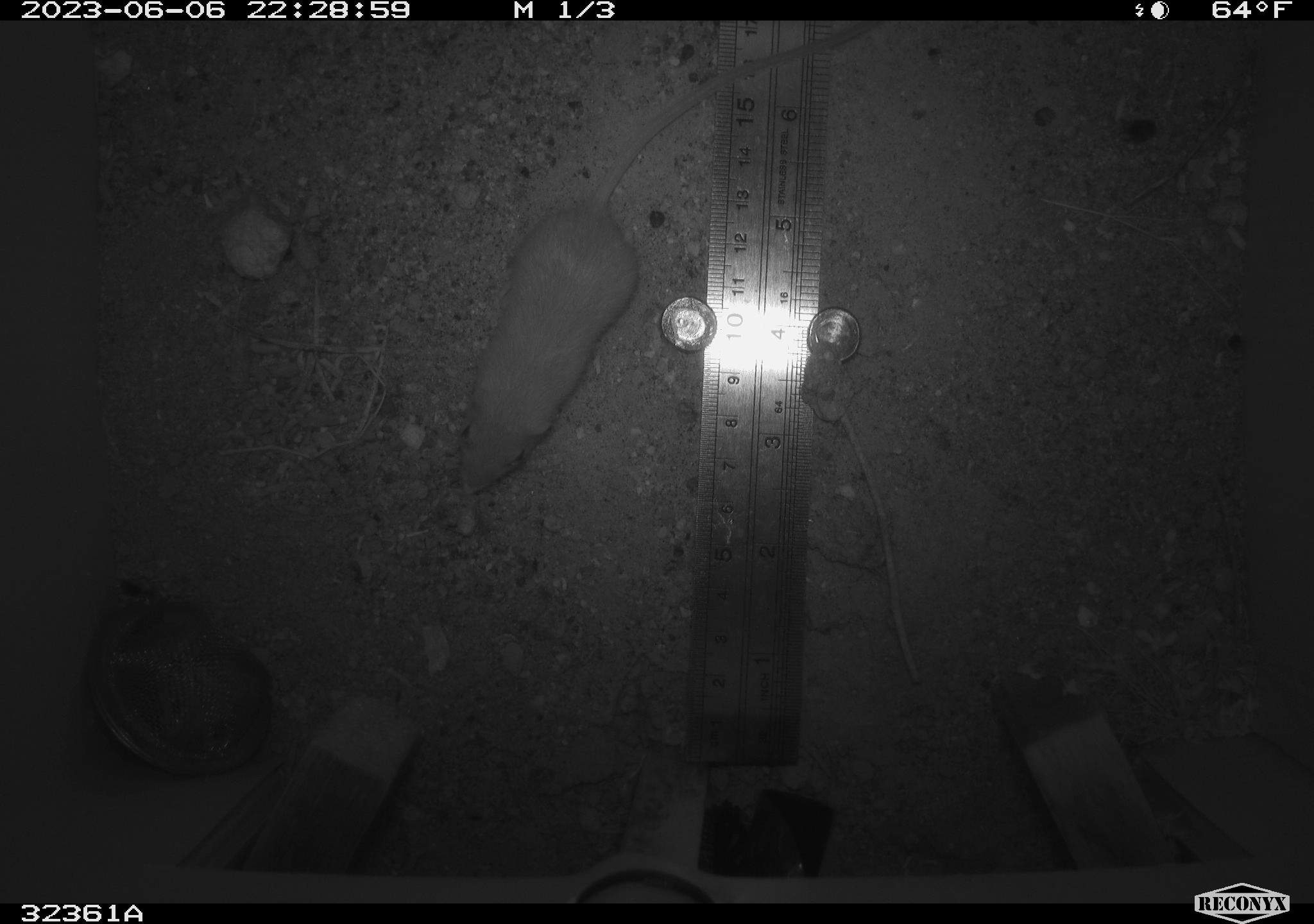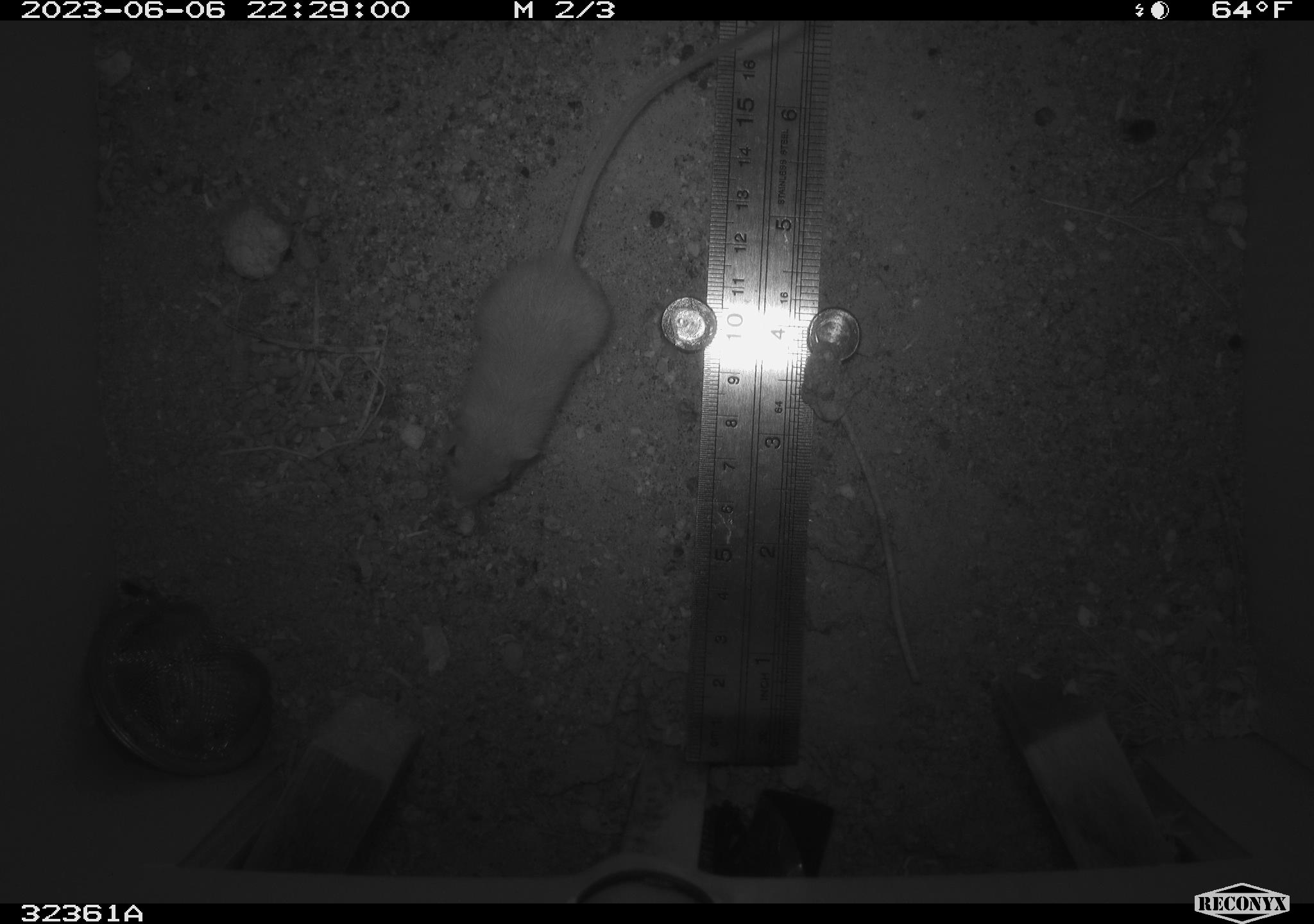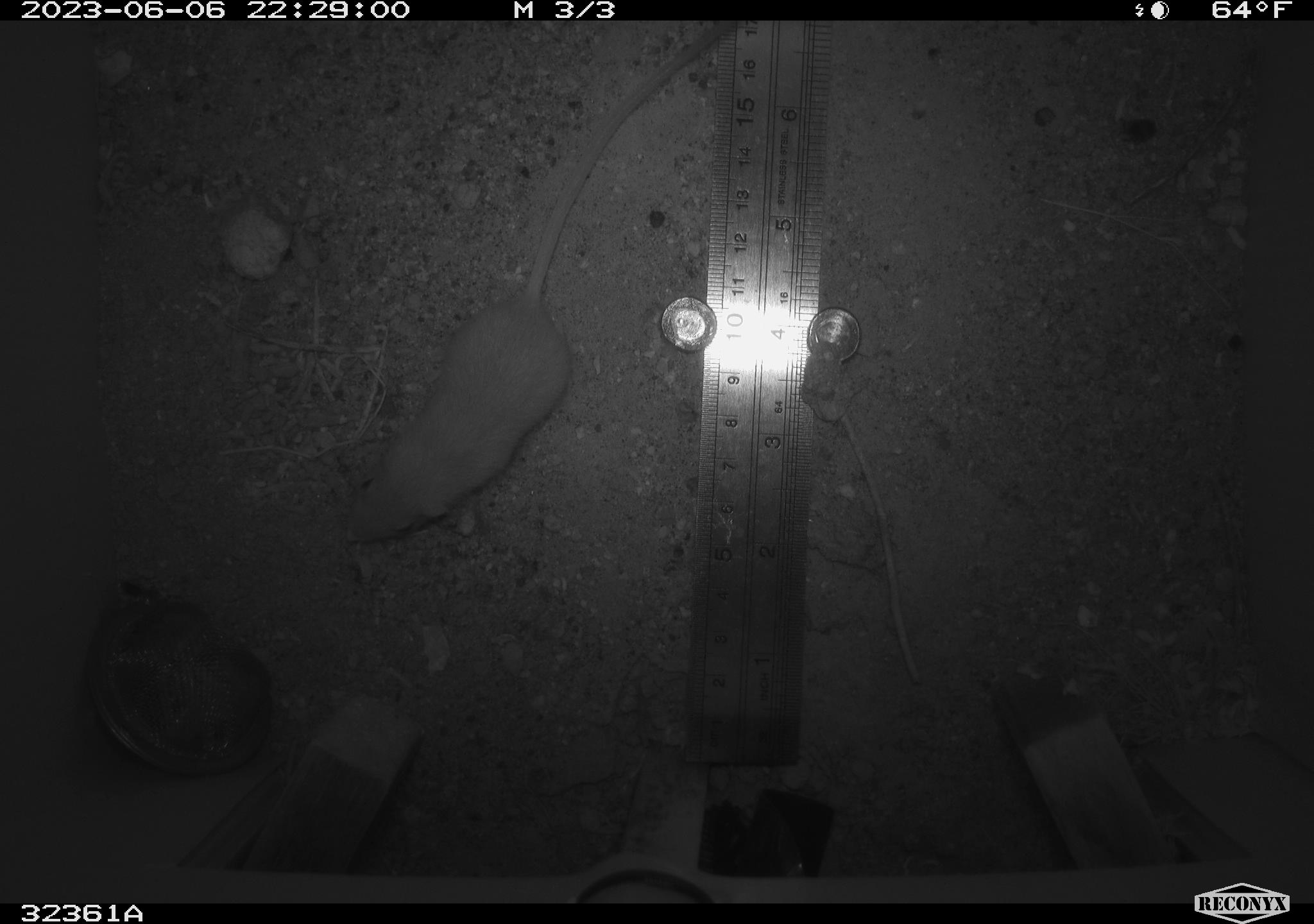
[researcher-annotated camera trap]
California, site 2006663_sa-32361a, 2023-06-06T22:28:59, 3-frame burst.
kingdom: Animalia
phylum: Chordata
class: Mammalia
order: Rodentia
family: Heteromyidae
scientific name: Heteromyidae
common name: kangaroo rats and pocket mice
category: heteromyidae family